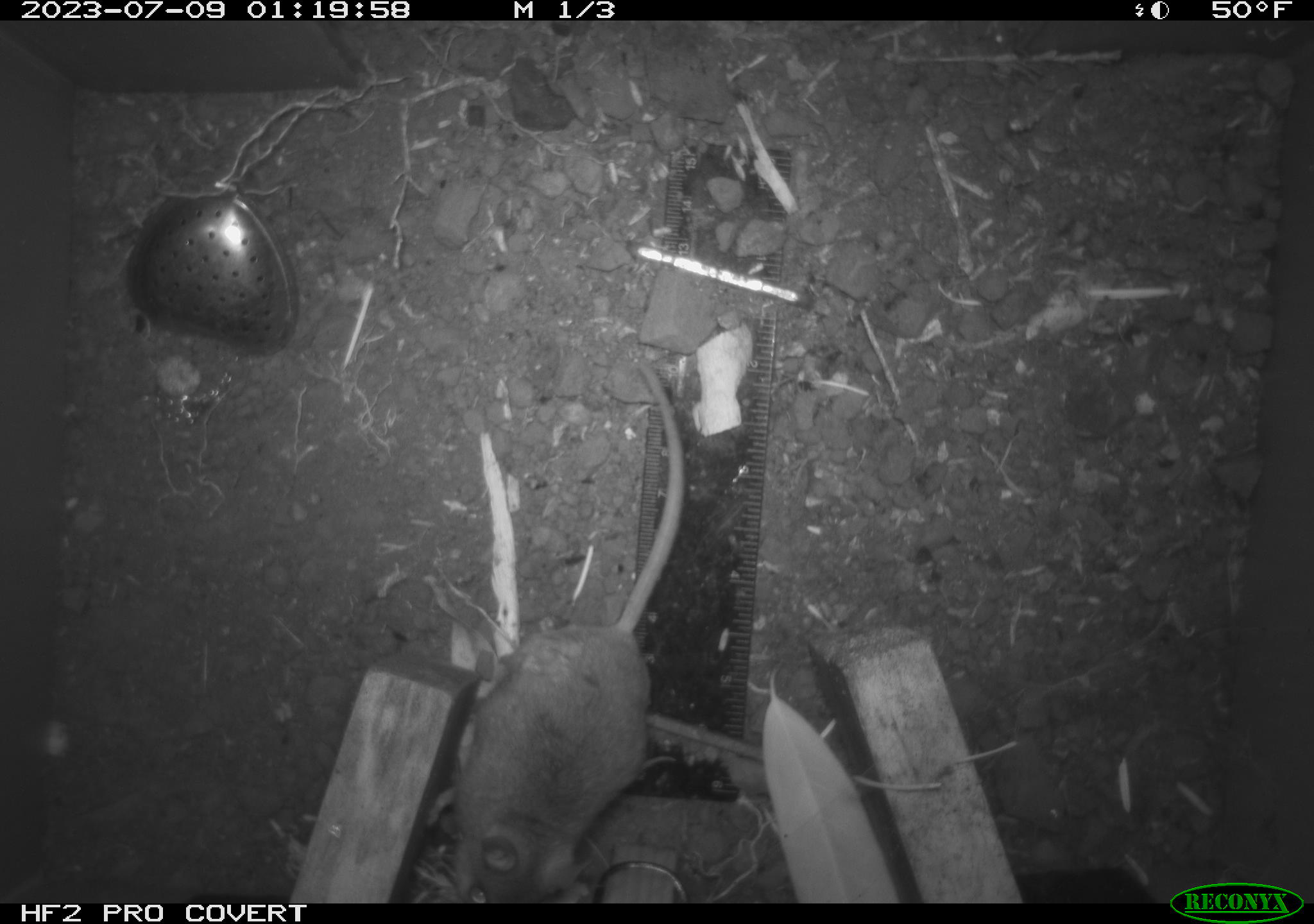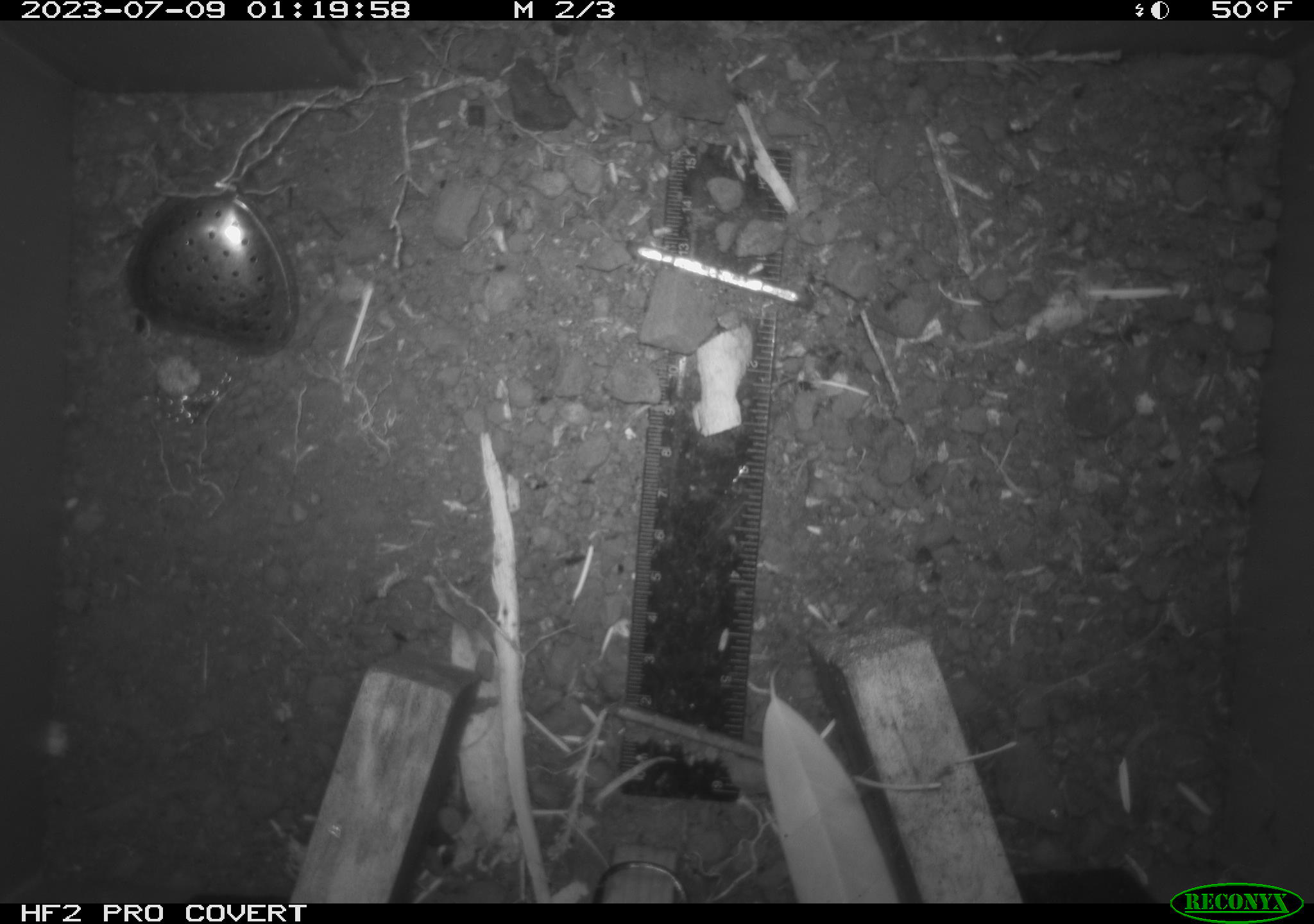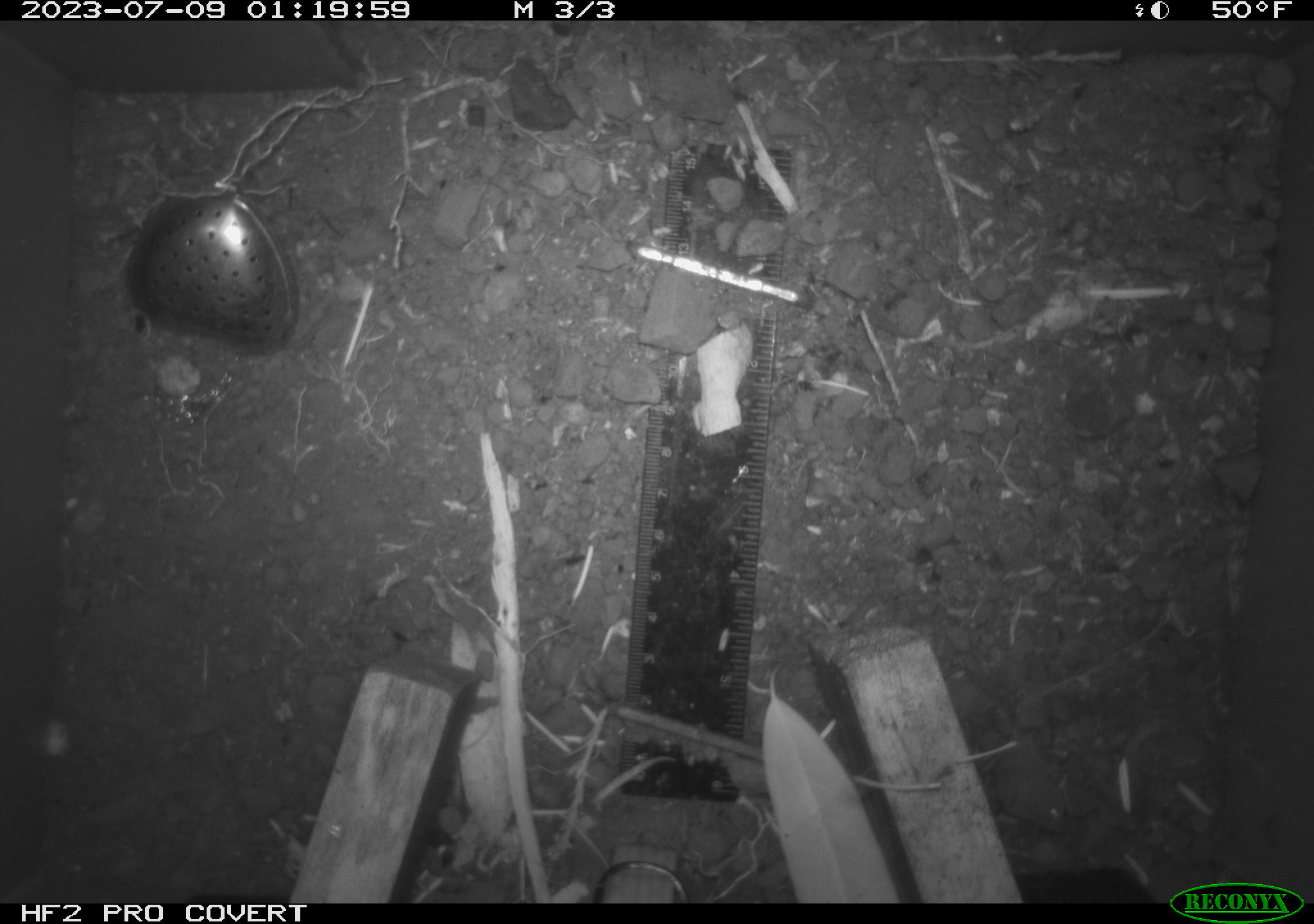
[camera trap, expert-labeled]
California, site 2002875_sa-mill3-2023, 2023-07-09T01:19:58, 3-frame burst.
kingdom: Animalia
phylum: Chordata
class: Mammalia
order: Rodentia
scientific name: Rodentia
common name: mouse species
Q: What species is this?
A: Mouse species (Rodentia).